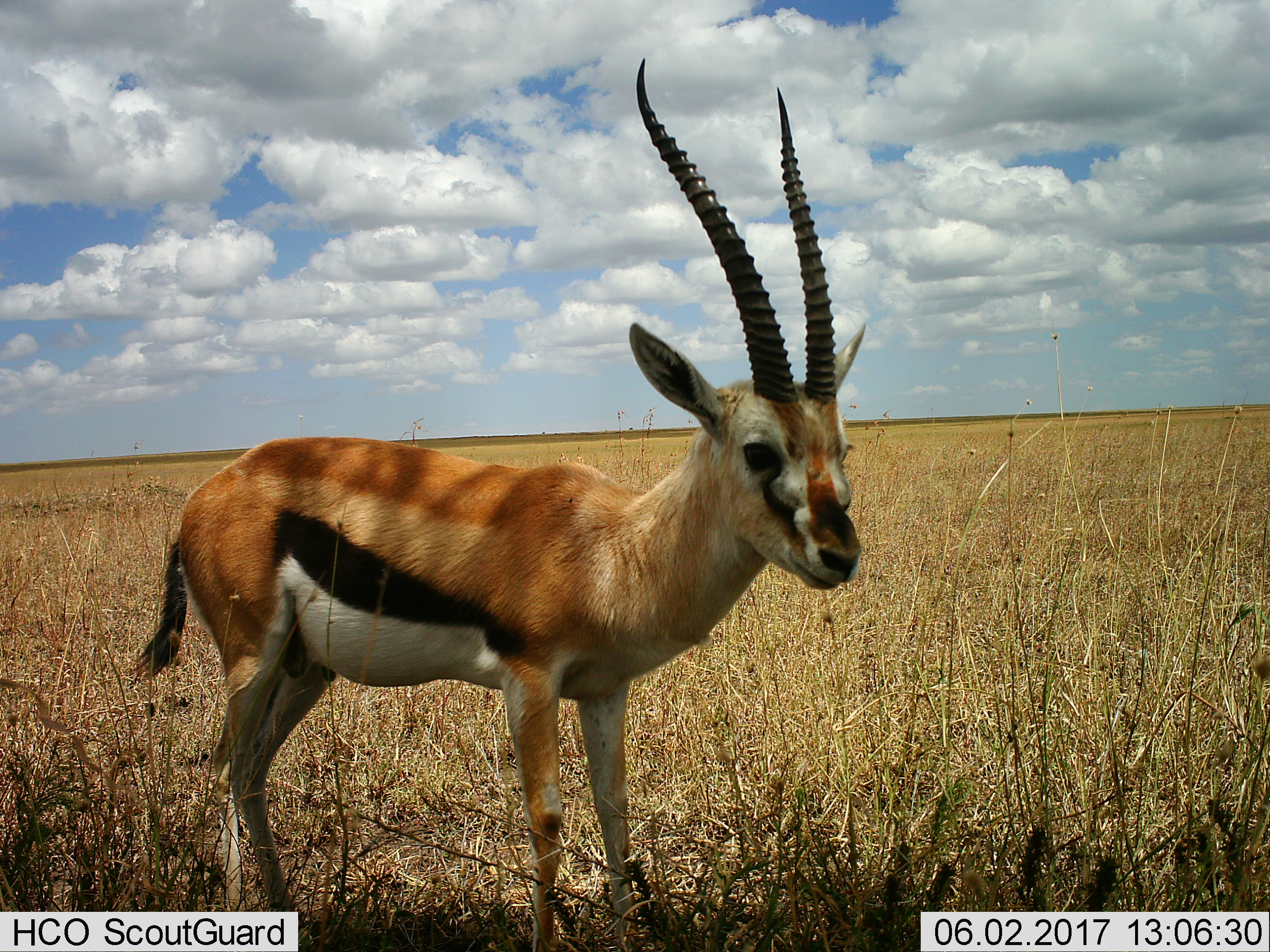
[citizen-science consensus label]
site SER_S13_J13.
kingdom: Animalia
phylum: Chordata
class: Mammalia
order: Artiodactyla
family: Bovidae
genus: Eudorcas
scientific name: Eudorcas thomsonii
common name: thomson's gazelle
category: gazellethomsons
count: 1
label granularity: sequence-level